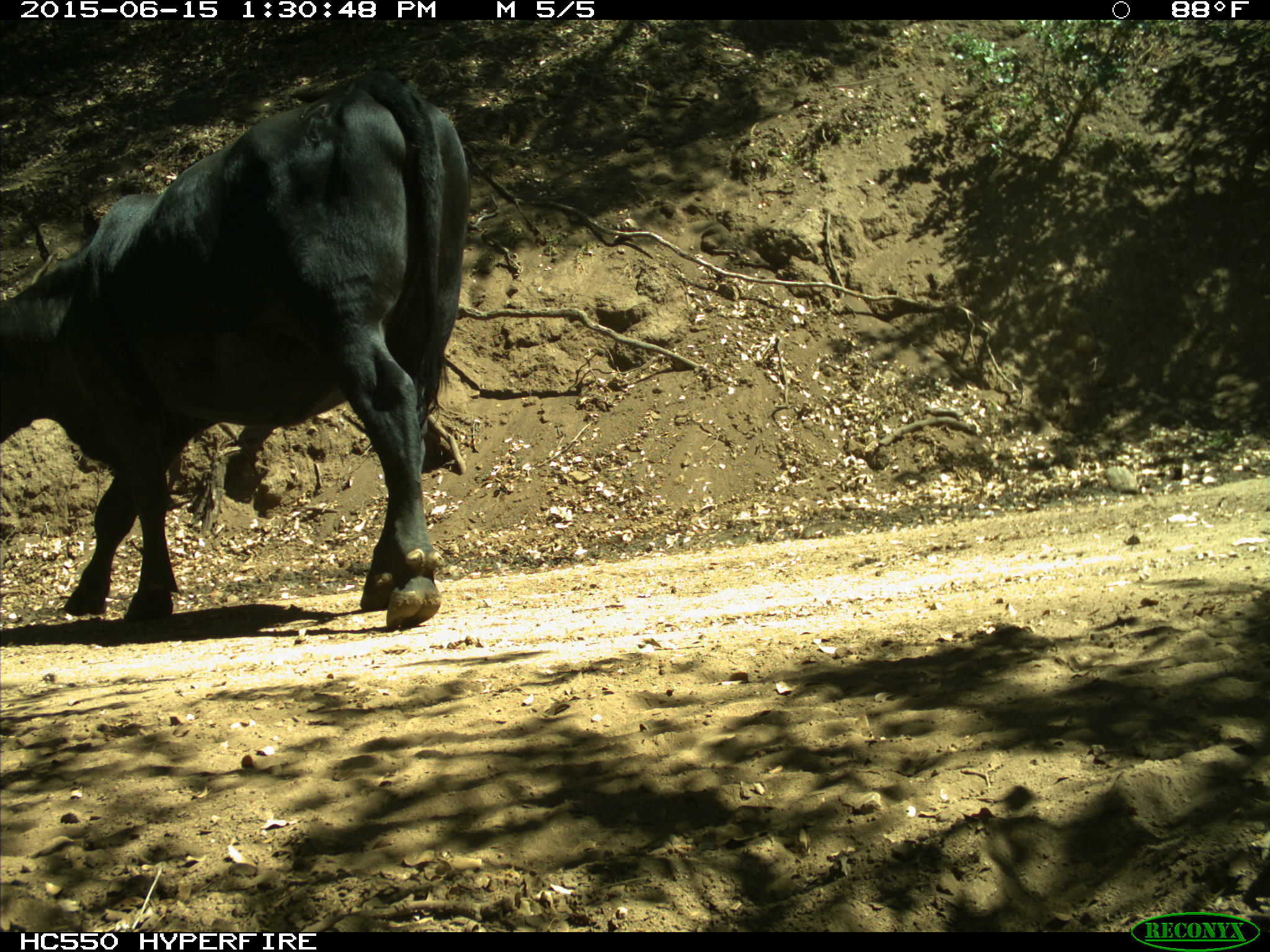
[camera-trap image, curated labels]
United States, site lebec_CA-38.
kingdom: Animalia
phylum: Chordata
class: Mammalia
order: Artiodactyla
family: Bovidae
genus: Bos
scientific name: Bos taurus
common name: domestic cow